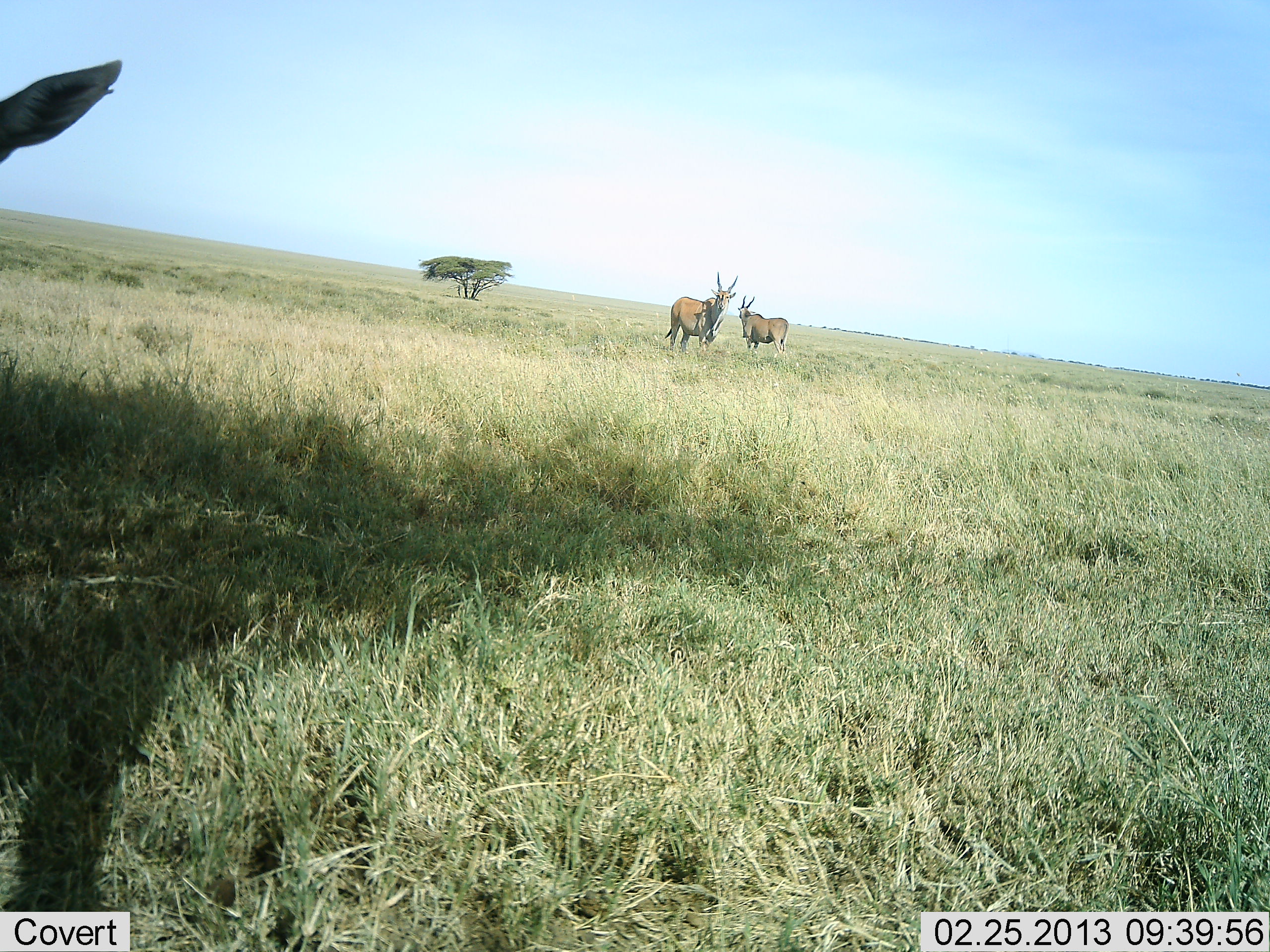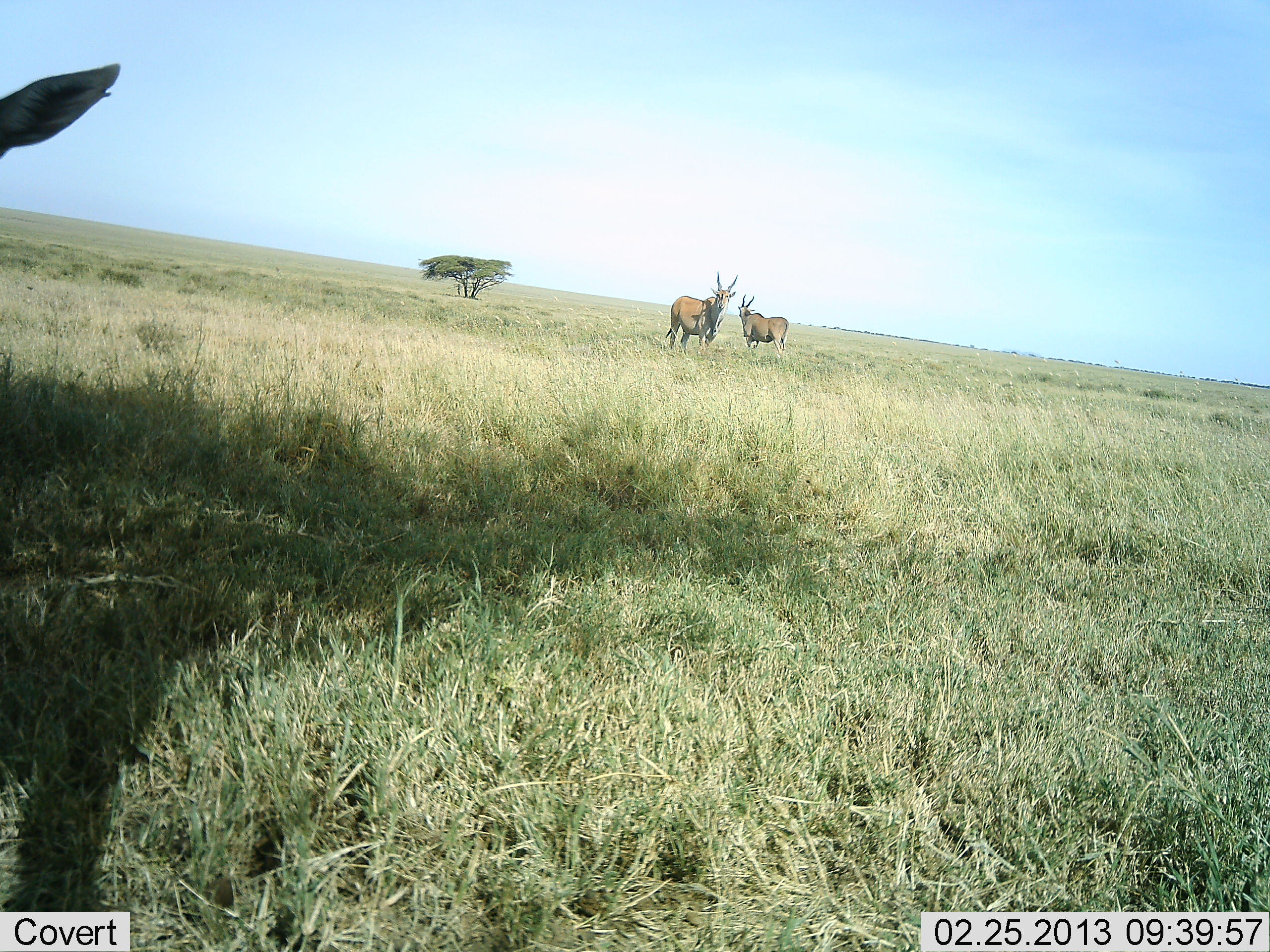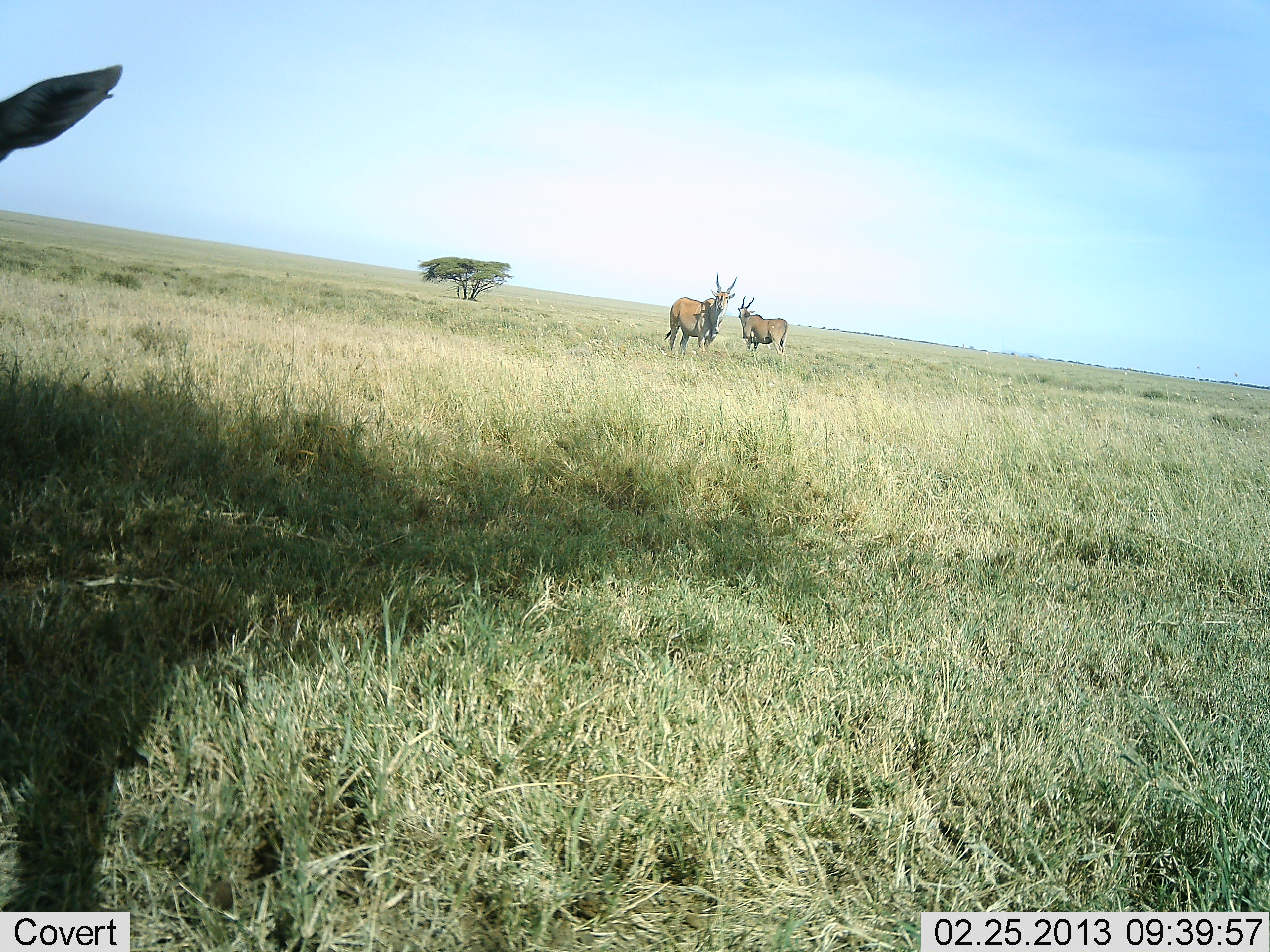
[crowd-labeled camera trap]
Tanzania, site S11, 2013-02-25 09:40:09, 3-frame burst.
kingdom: Animalia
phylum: Chordata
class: Mammalia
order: Artiodactyla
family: Bovidae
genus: Tragelaphus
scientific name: Tragelaphus oryx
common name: eland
Eland (Tragelaphus oryx), count 3. Behavior (volunteer vote fractions): standing 100%, resting 5%, moving 0%, interacting 10%. Young present (vote fraction): 0%. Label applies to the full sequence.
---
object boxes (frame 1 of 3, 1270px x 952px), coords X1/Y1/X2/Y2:
animal: 0/60/123/167; 664/272/739/355; 738/295/789/354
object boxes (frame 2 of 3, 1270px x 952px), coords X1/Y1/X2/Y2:
animal: 0/60/123/167; 664/272/739/355; 737/294/789/365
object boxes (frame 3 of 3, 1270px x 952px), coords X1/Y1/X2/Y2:
animal: 0/60/123/167; 664/272/739/355; 737/295/789/356